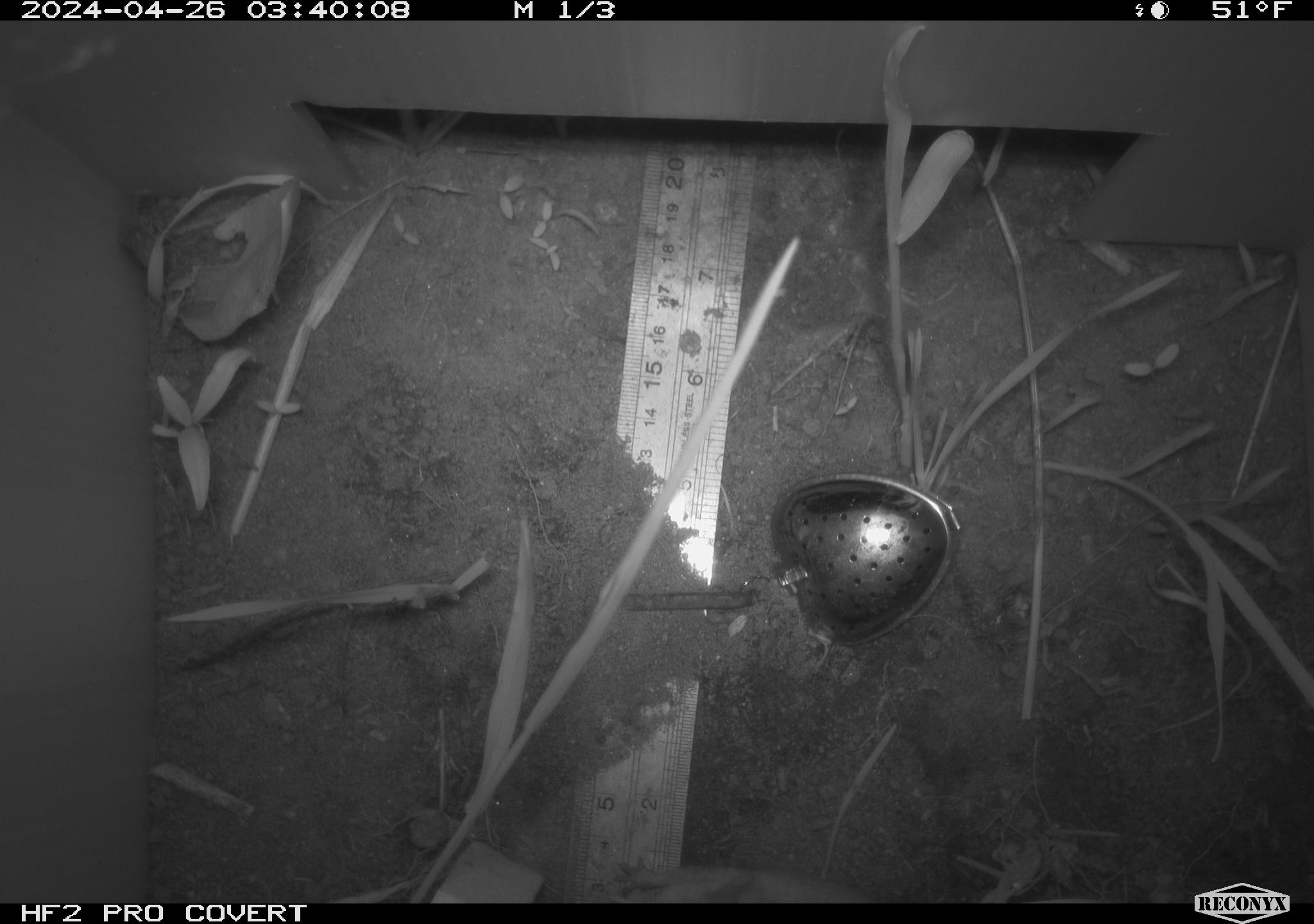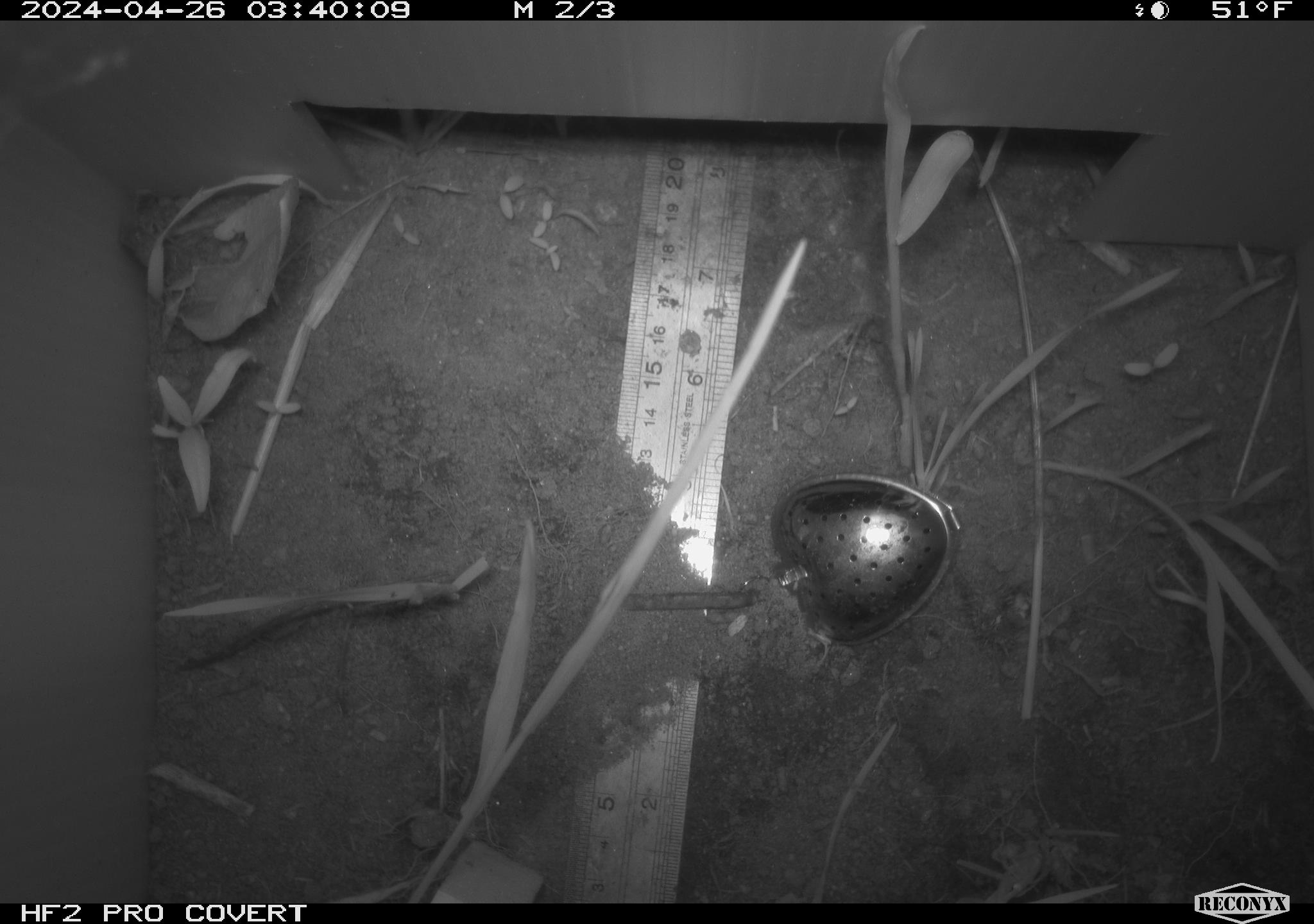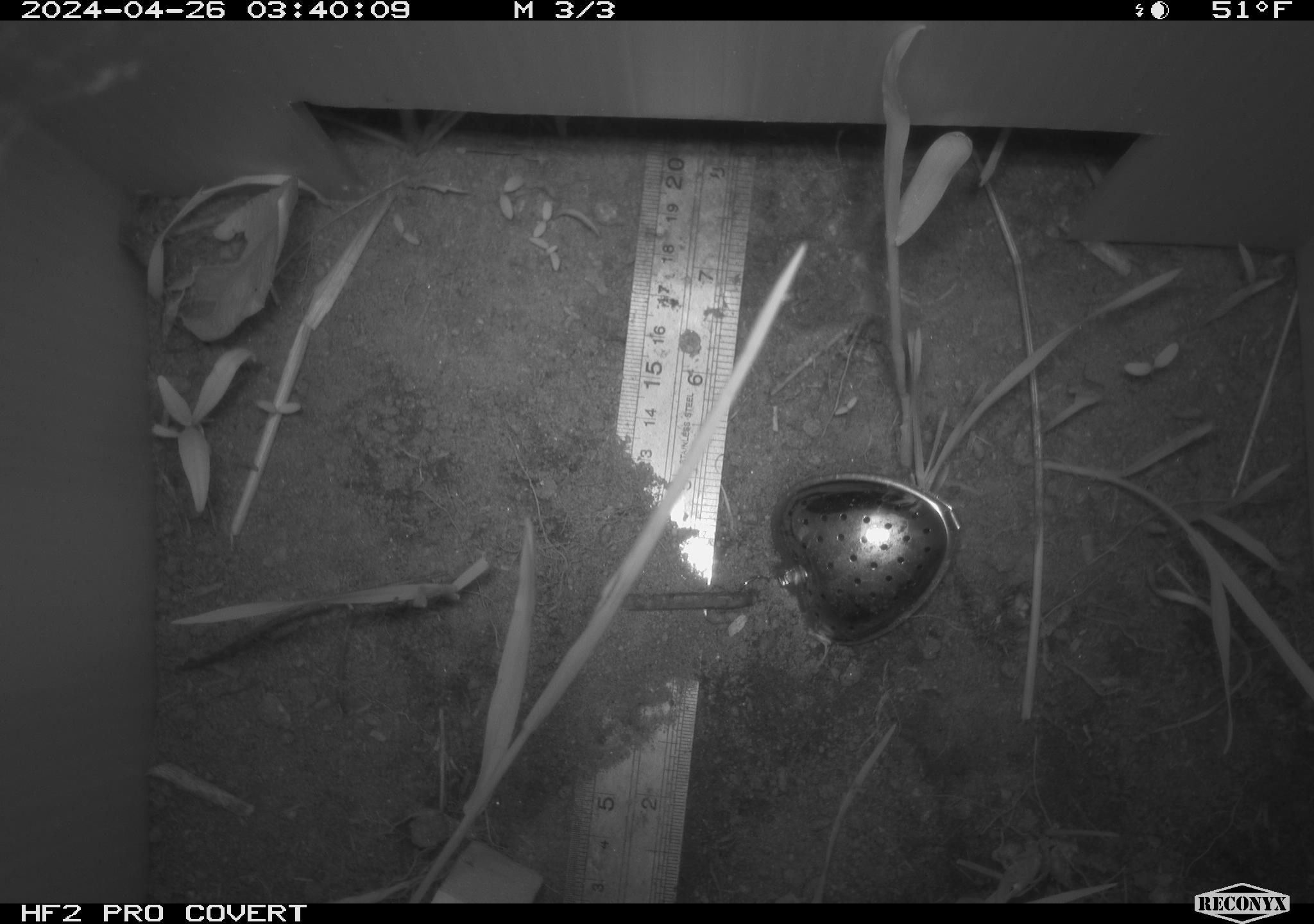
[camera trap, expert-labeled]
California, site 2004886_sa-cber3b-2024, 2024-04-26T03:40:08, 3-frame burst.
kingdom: Animalia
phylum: Chordata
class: Mammalia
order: Rodentia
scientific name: Rodentia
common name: mouse species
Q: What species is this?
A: Mouse species (Rodentia).